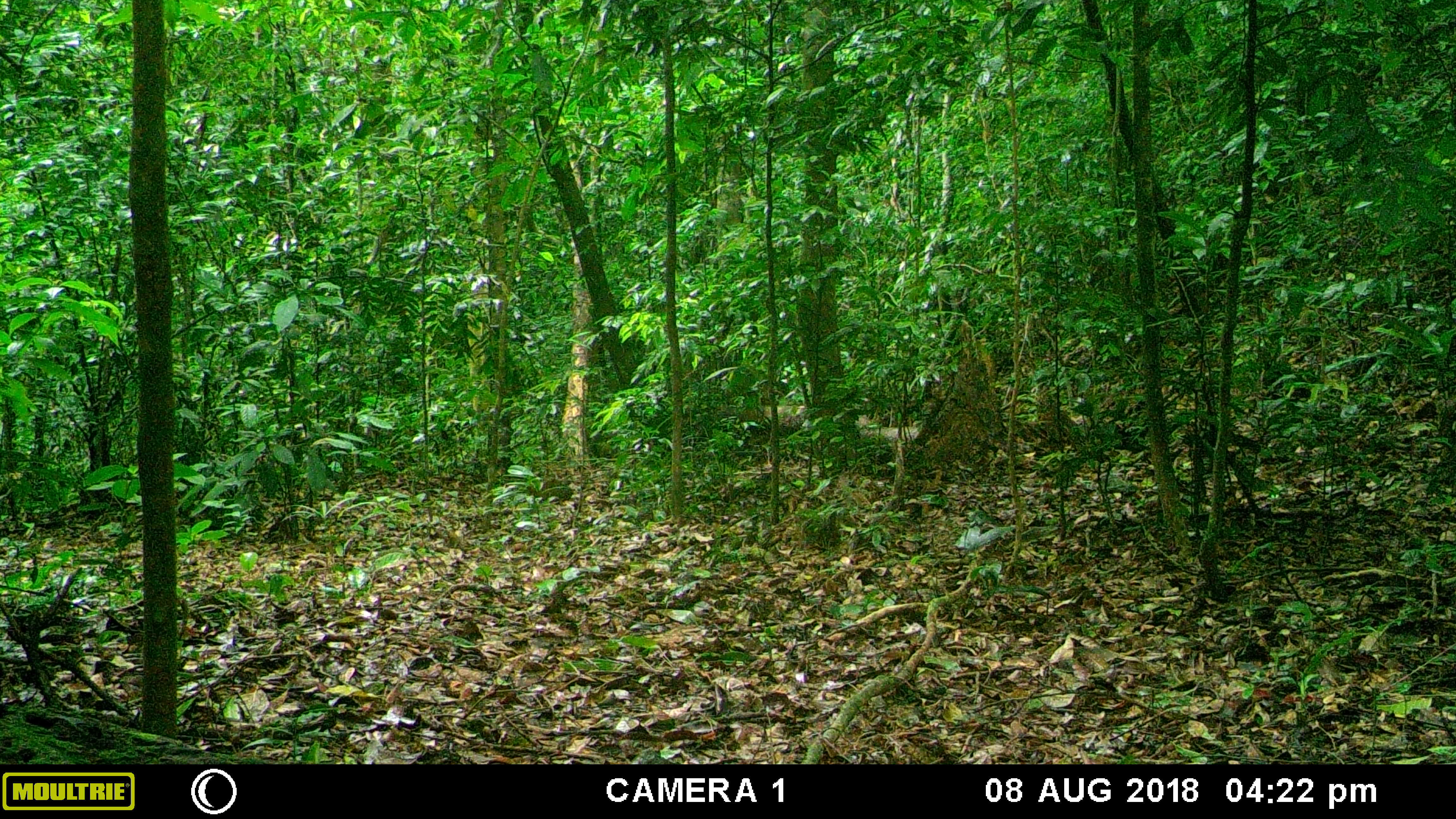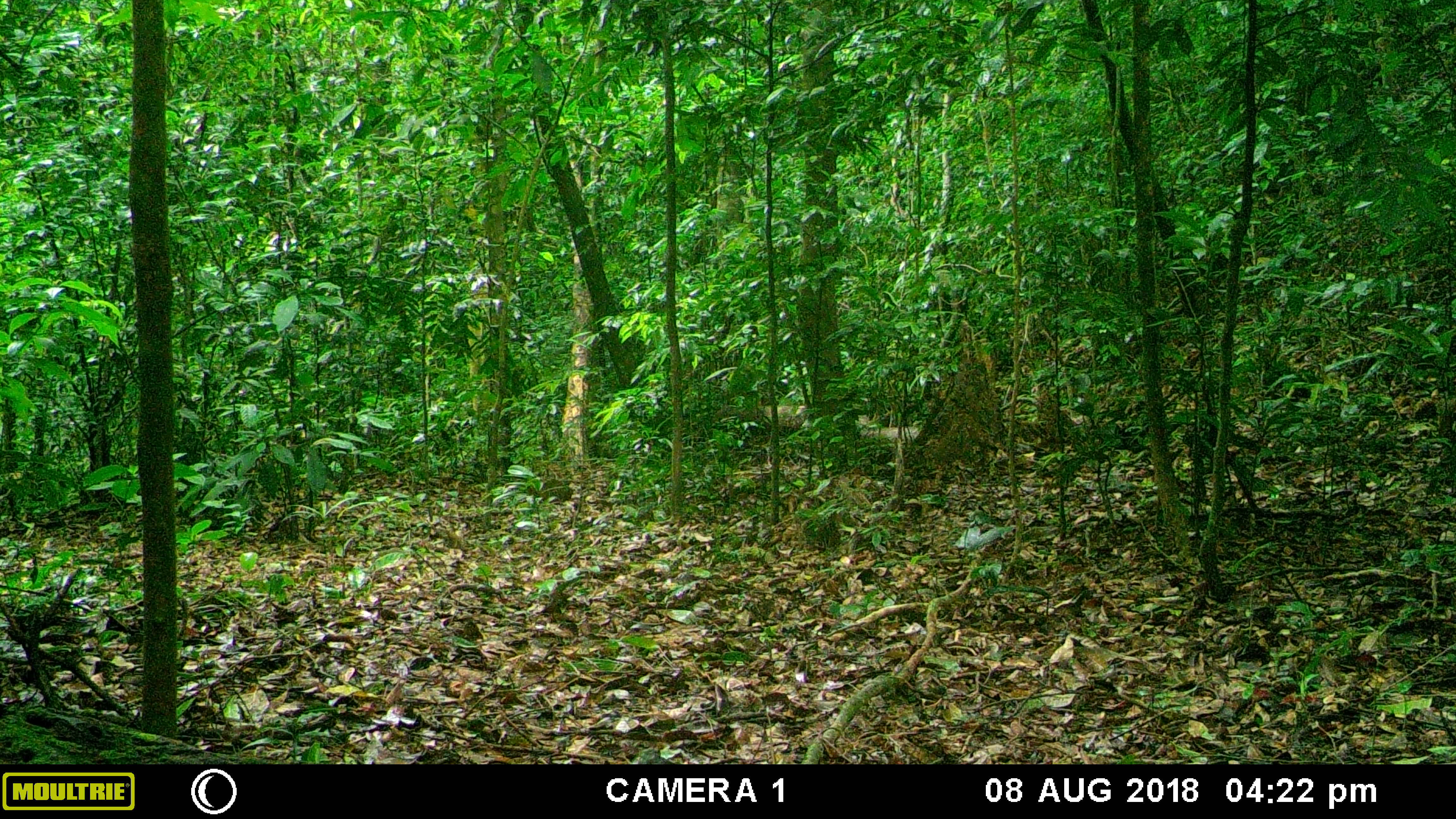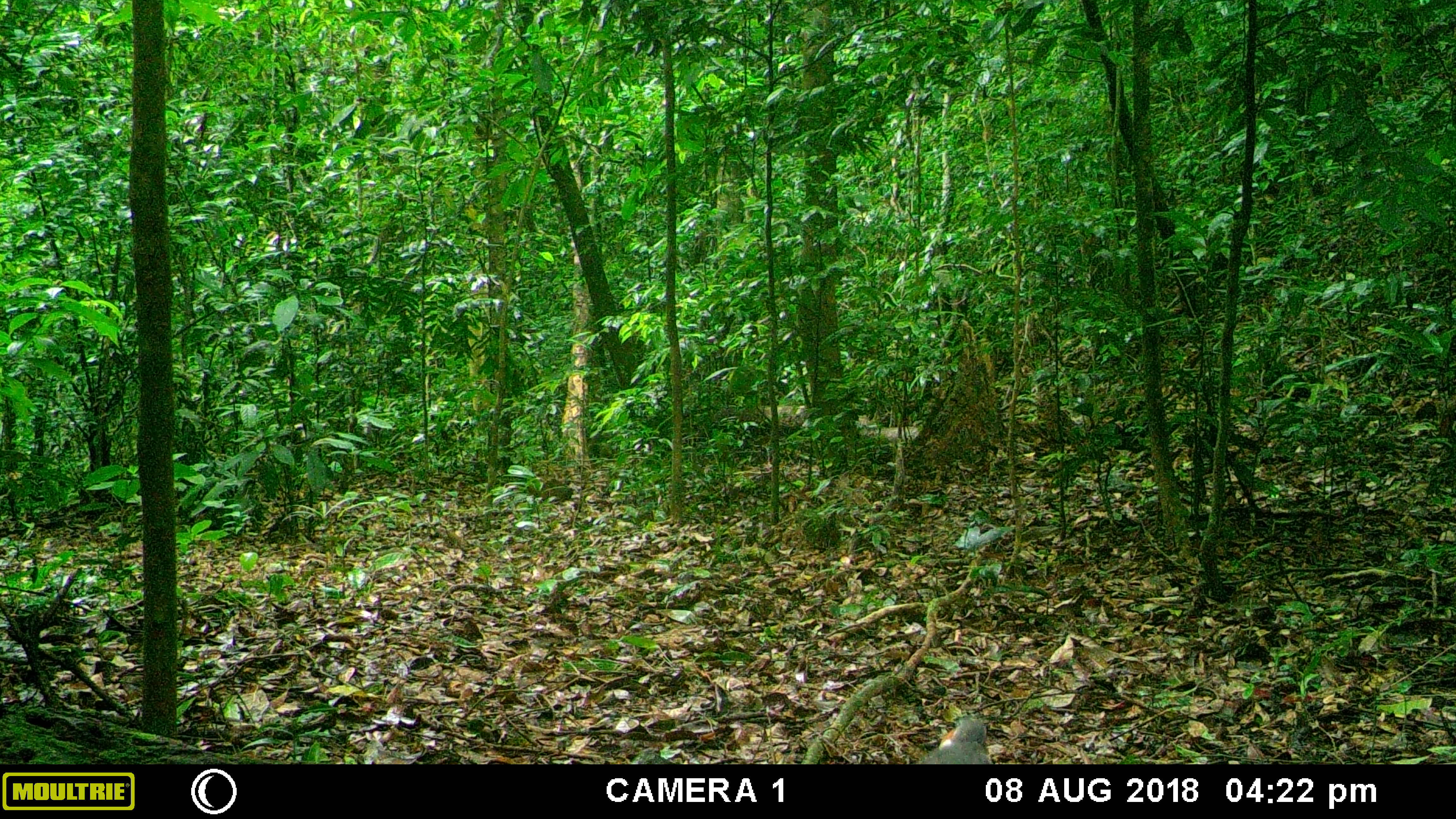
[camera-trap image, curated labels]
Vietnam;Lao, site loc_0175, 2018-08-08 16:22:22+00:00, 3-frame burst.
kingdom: Animalia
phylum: Chordata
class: Aves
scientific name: Aves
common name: bird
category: unidentified bird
Unidentified bird (bird) (Aves). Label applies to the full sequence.